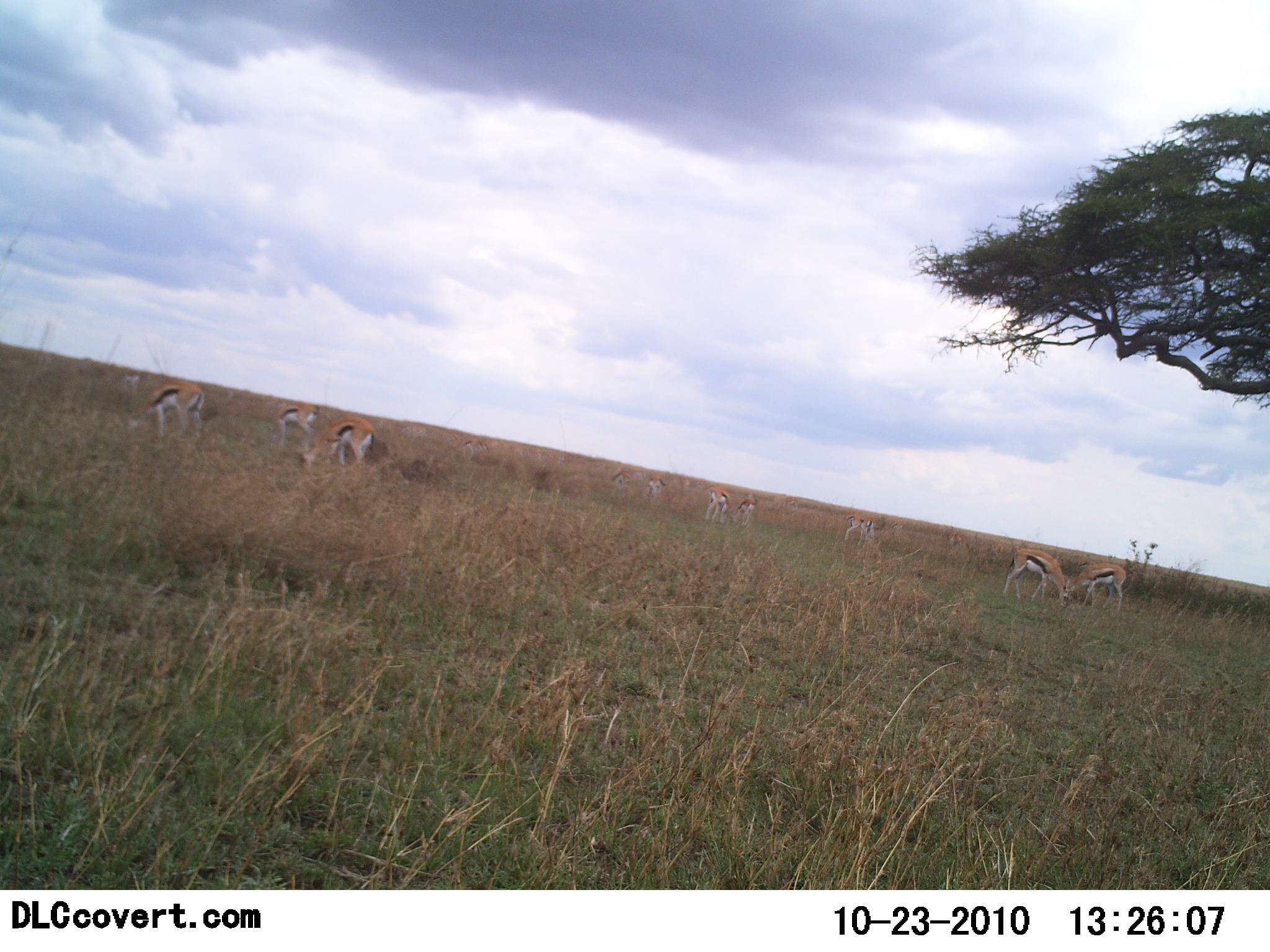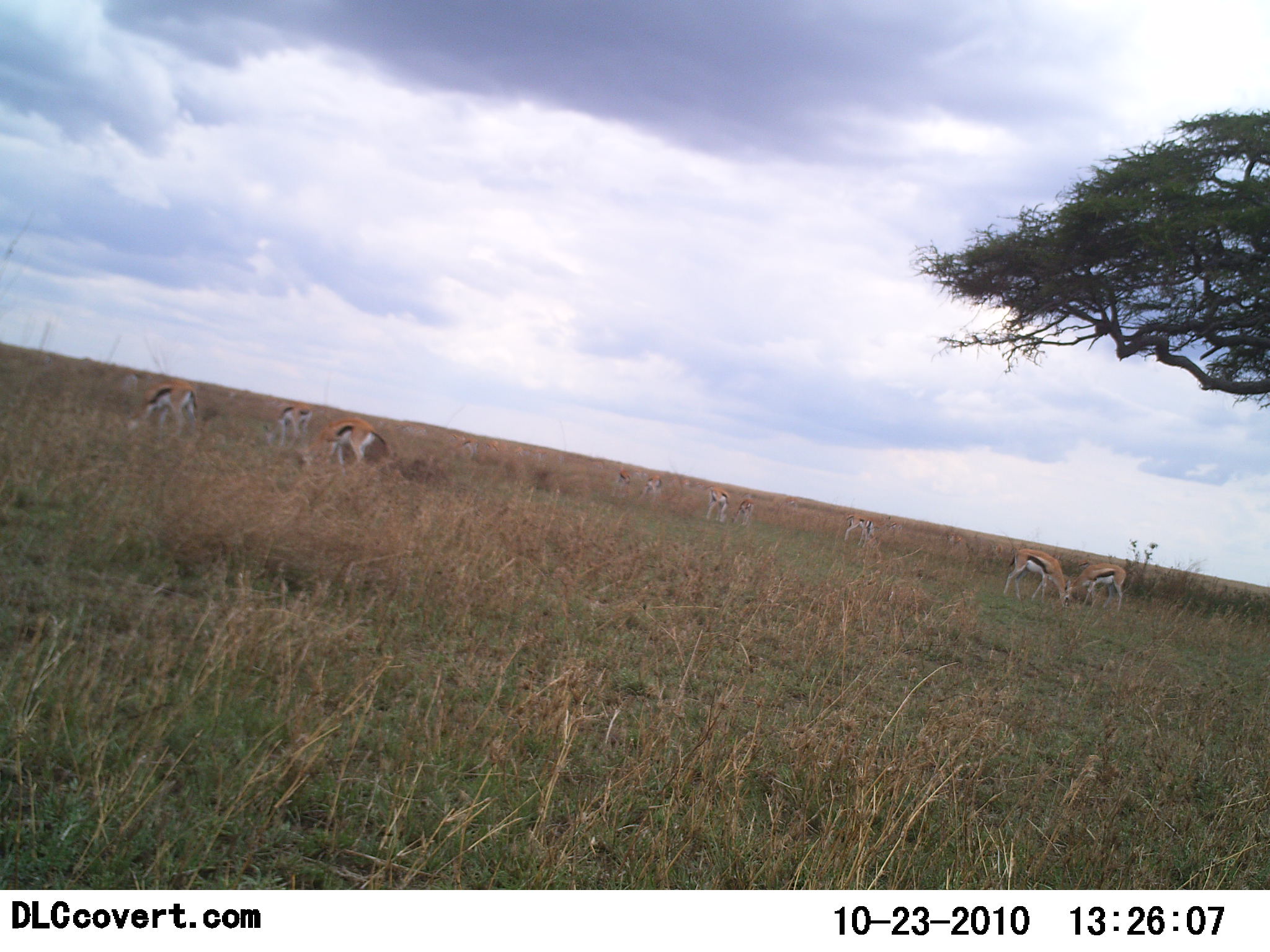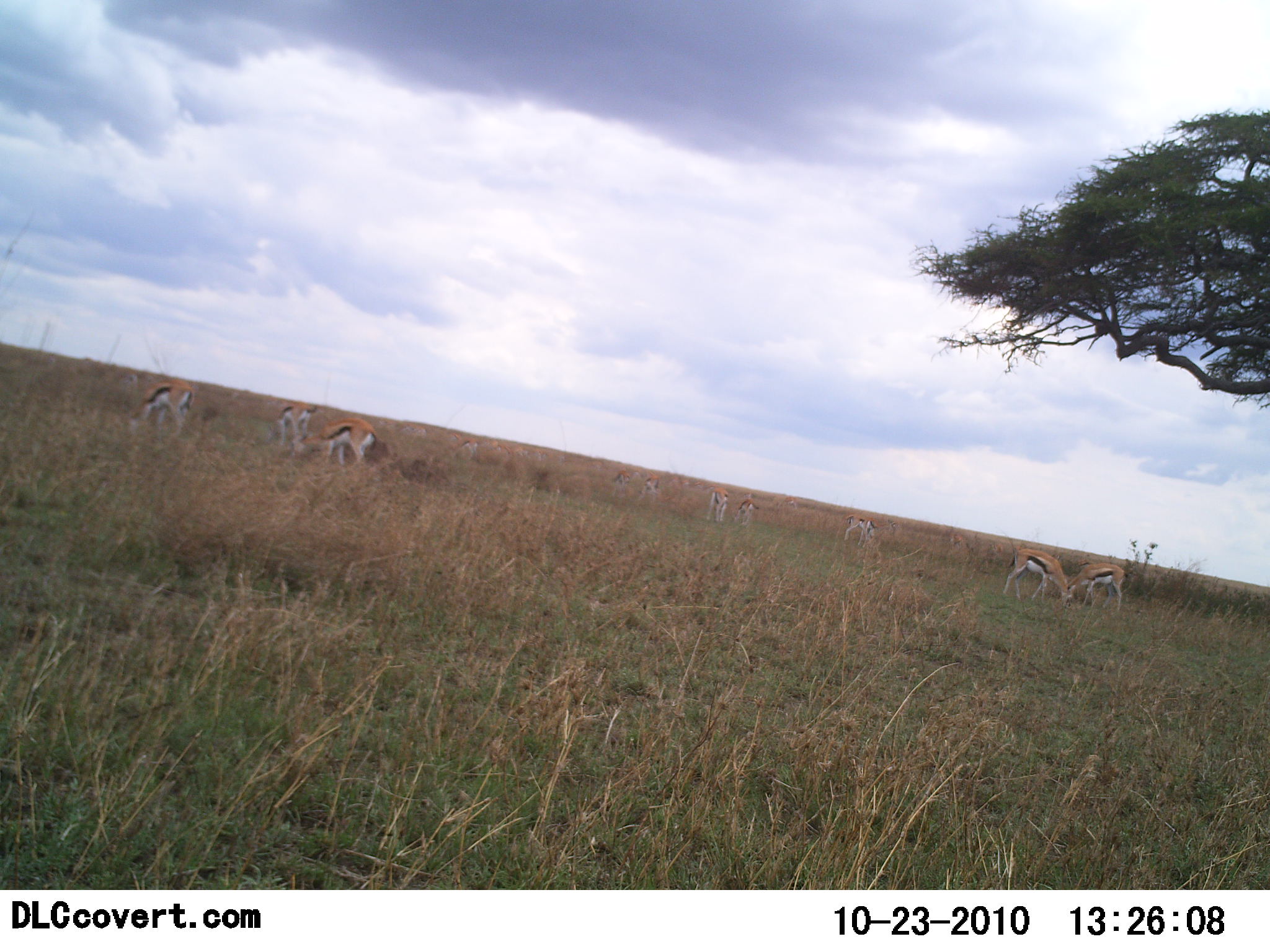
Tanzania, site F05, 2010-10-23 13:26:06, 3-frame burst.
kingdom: Animalia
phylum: Chordata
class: Mammalia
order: Artiodactyla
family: Bovidae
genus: Eudorcas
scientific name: Eudorcas thomsonii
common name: thomson's gazelle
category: gazellethomsons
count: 10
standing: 44%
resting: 0%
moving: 11%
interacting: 6%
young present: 0%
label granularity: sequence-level